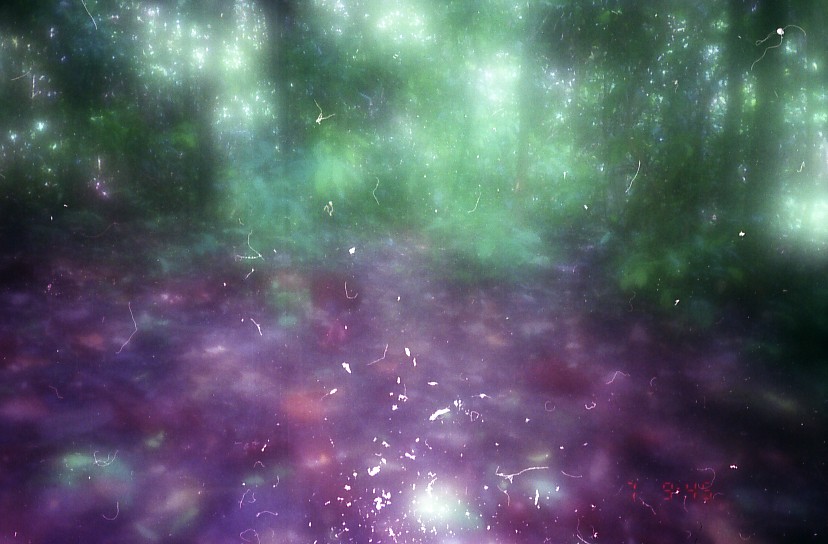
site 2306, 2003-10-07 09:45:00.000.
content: unidentified animal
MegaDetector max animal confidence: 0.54